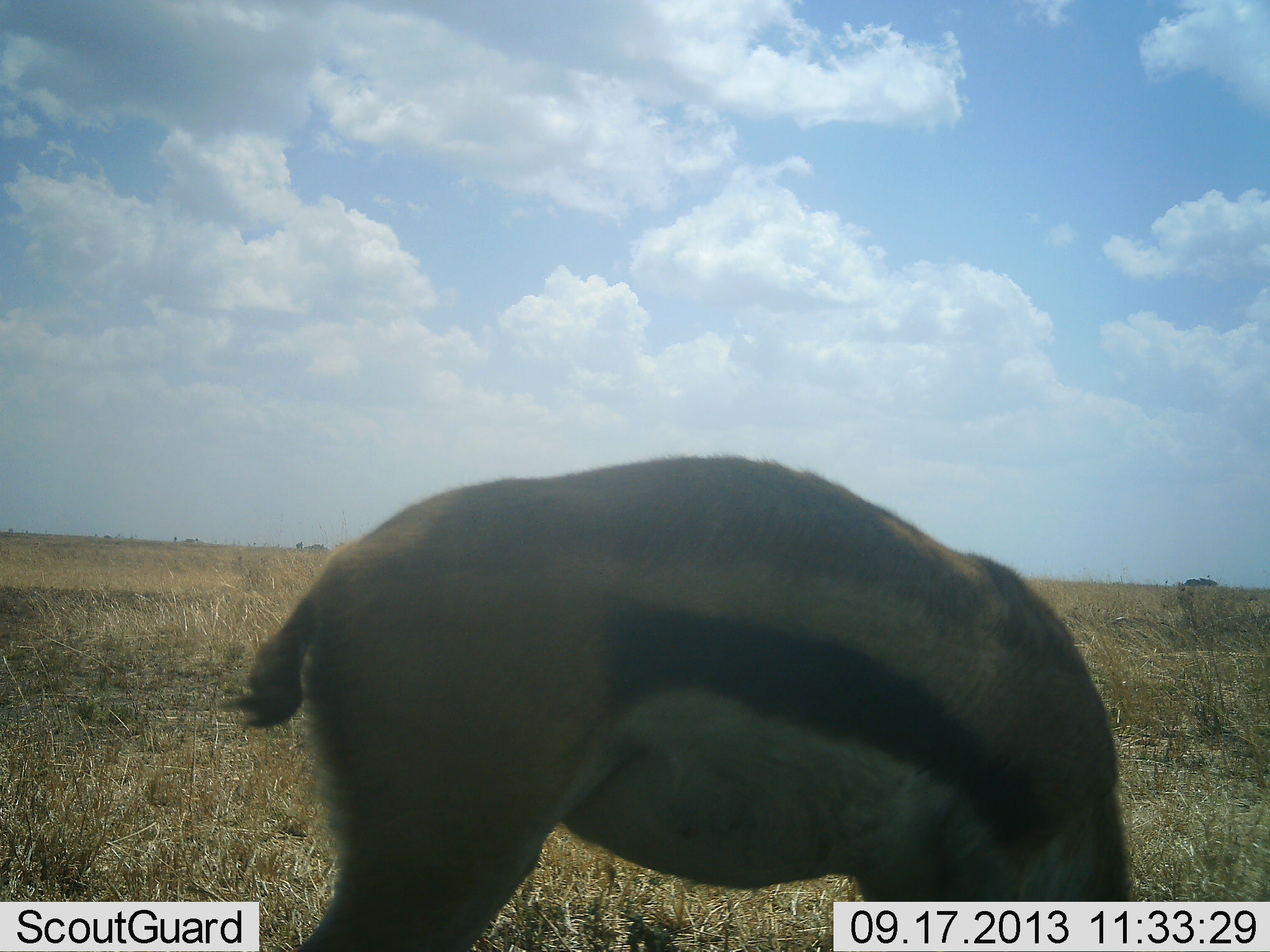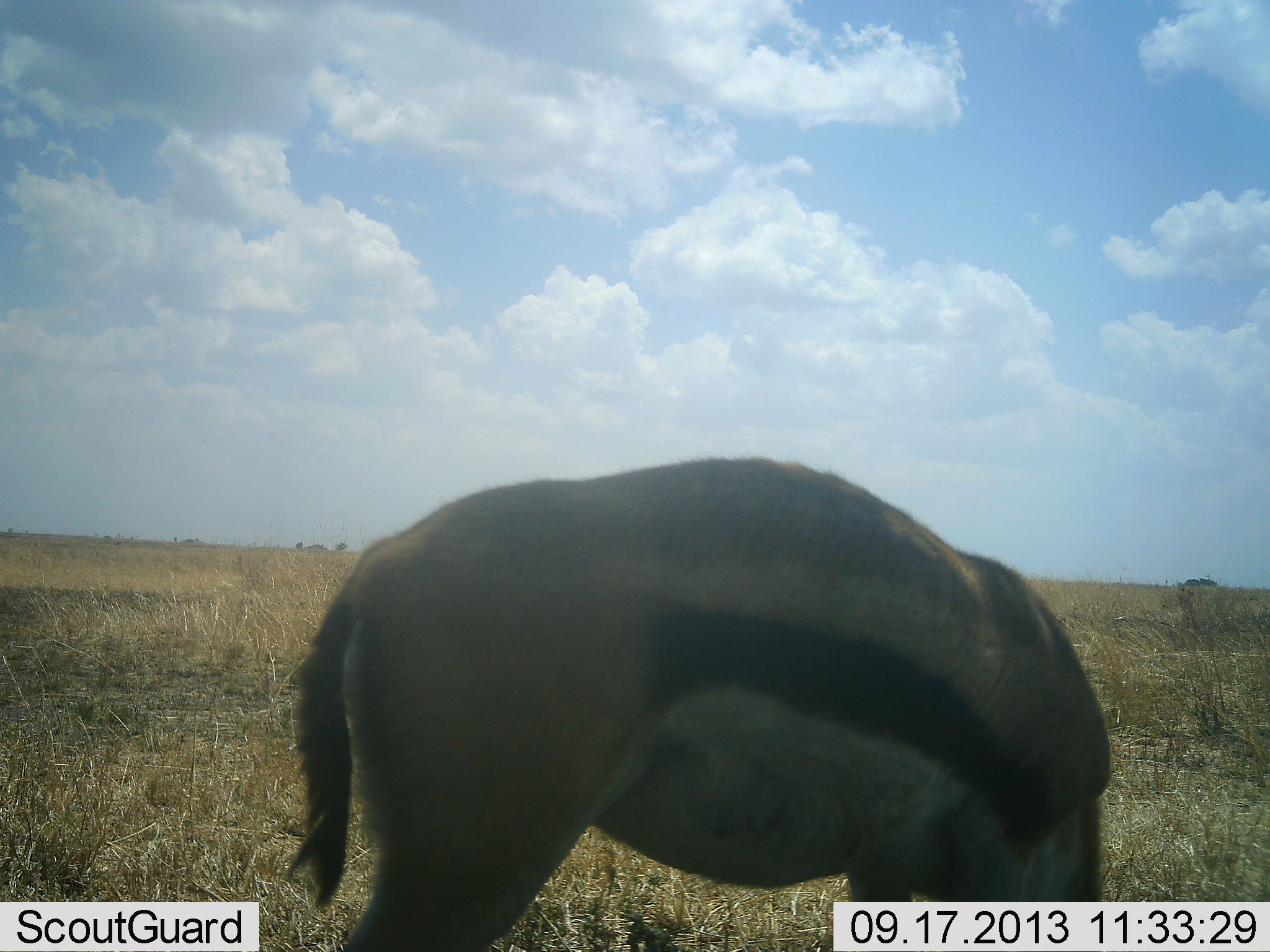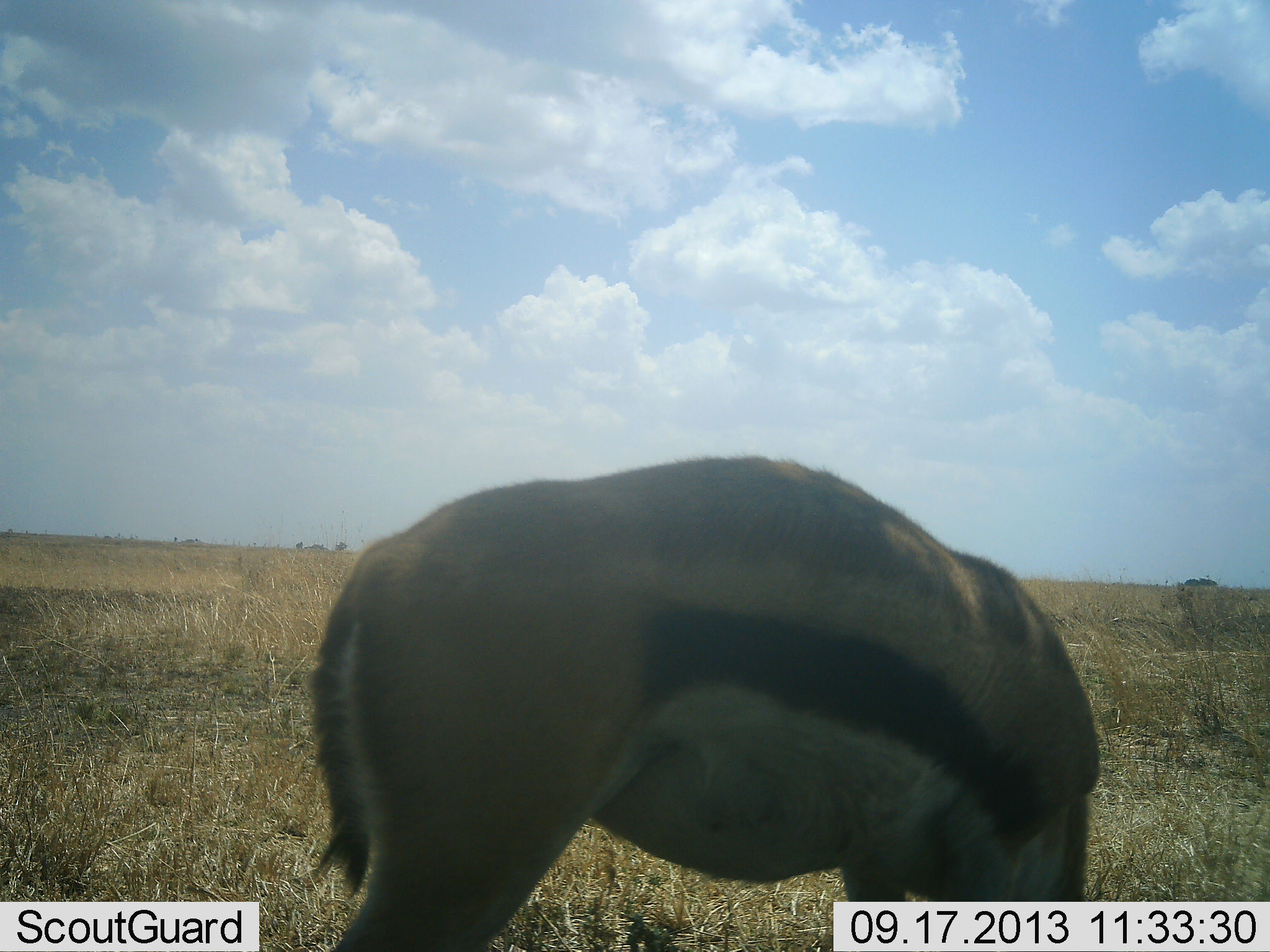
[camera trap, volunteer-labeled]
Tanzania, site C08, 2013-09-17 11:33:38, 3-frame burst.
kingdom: Animalia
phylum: Chordata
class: Mammalia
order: Artiodactyla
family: Bovidae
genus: Eudorcas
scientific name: Eudorcas thomsonii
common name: thomson's gazelle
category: gazellethomsons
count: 1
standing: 50%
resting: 0%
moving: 10%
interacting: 0%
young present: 0%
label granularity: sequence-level